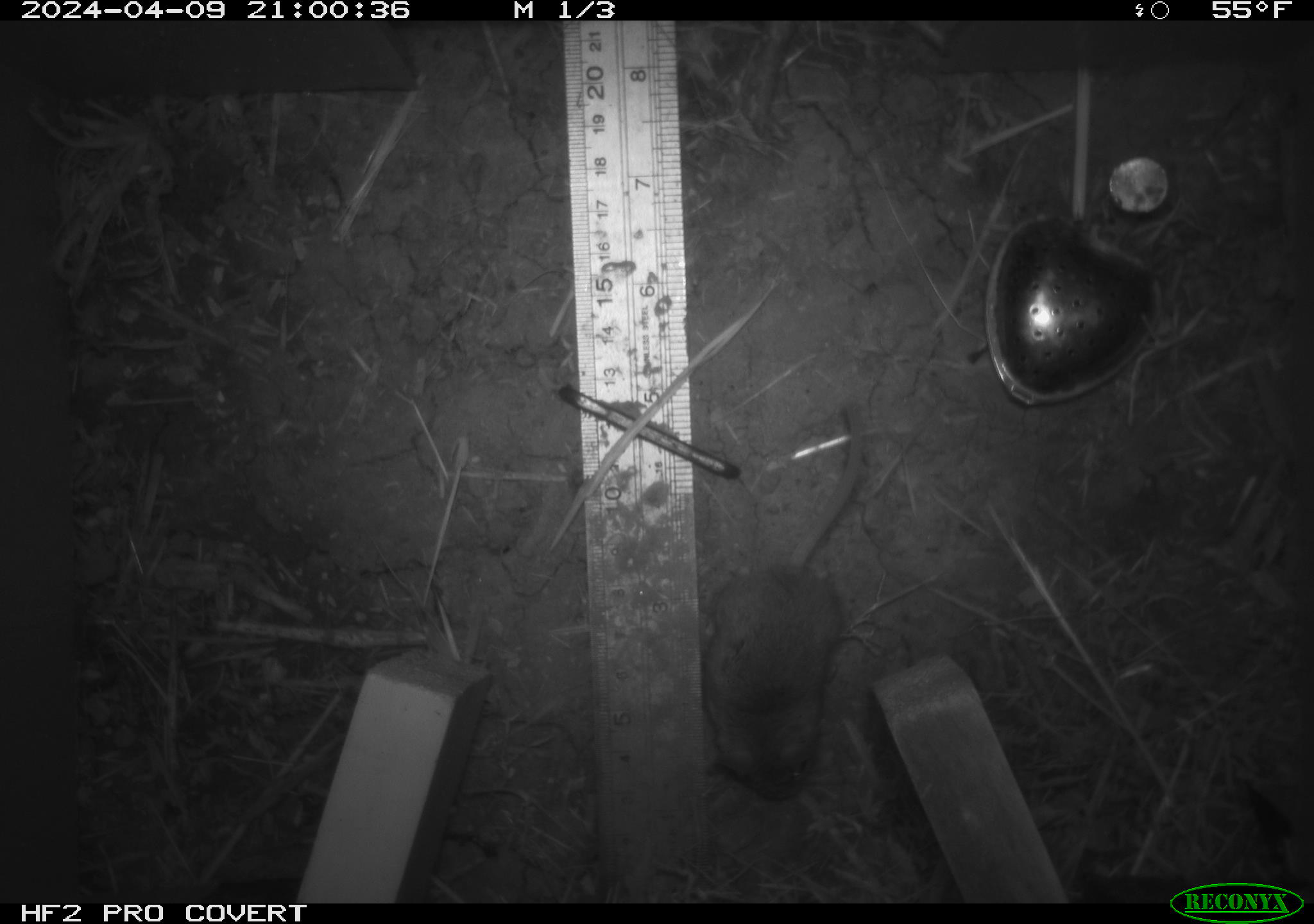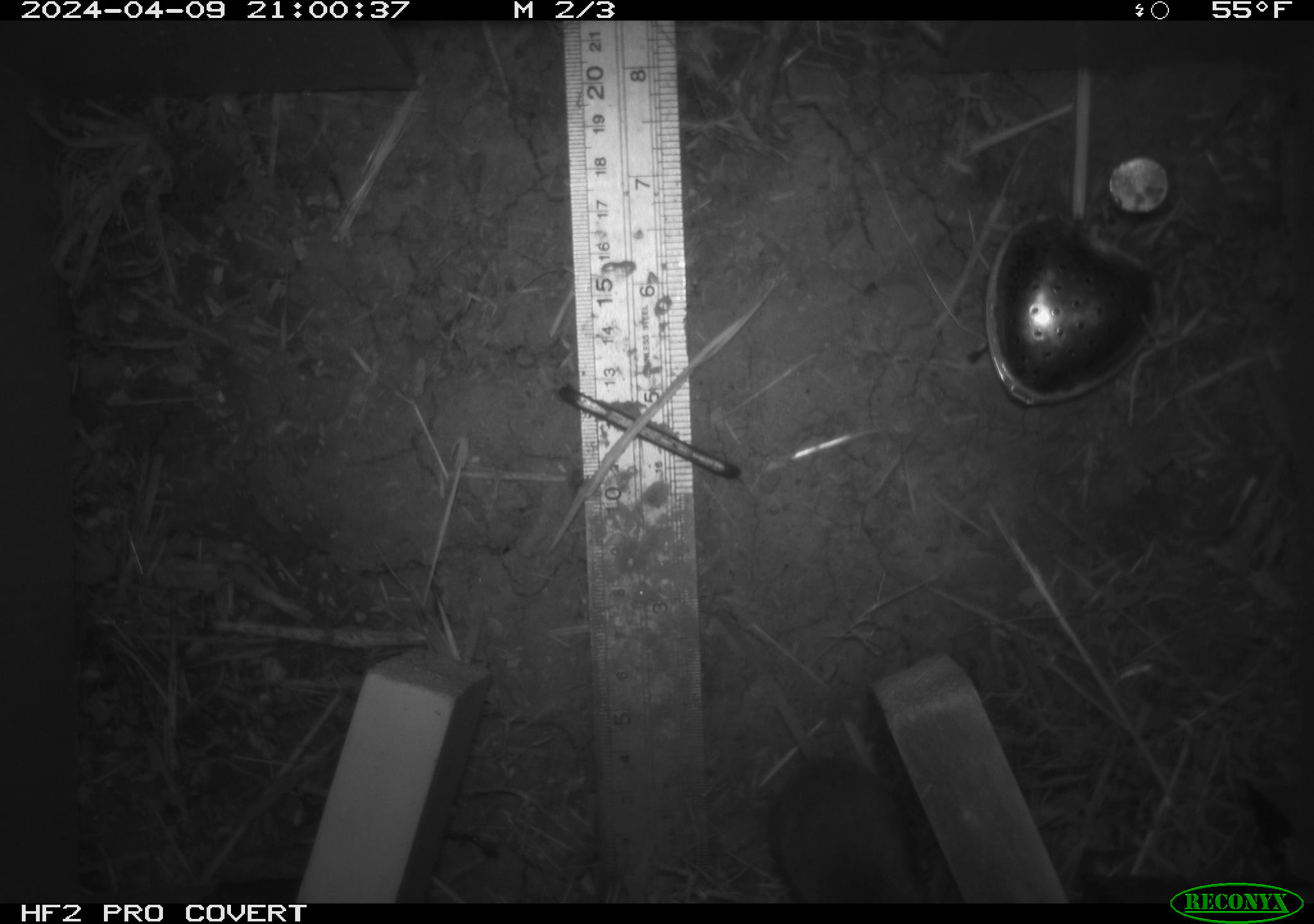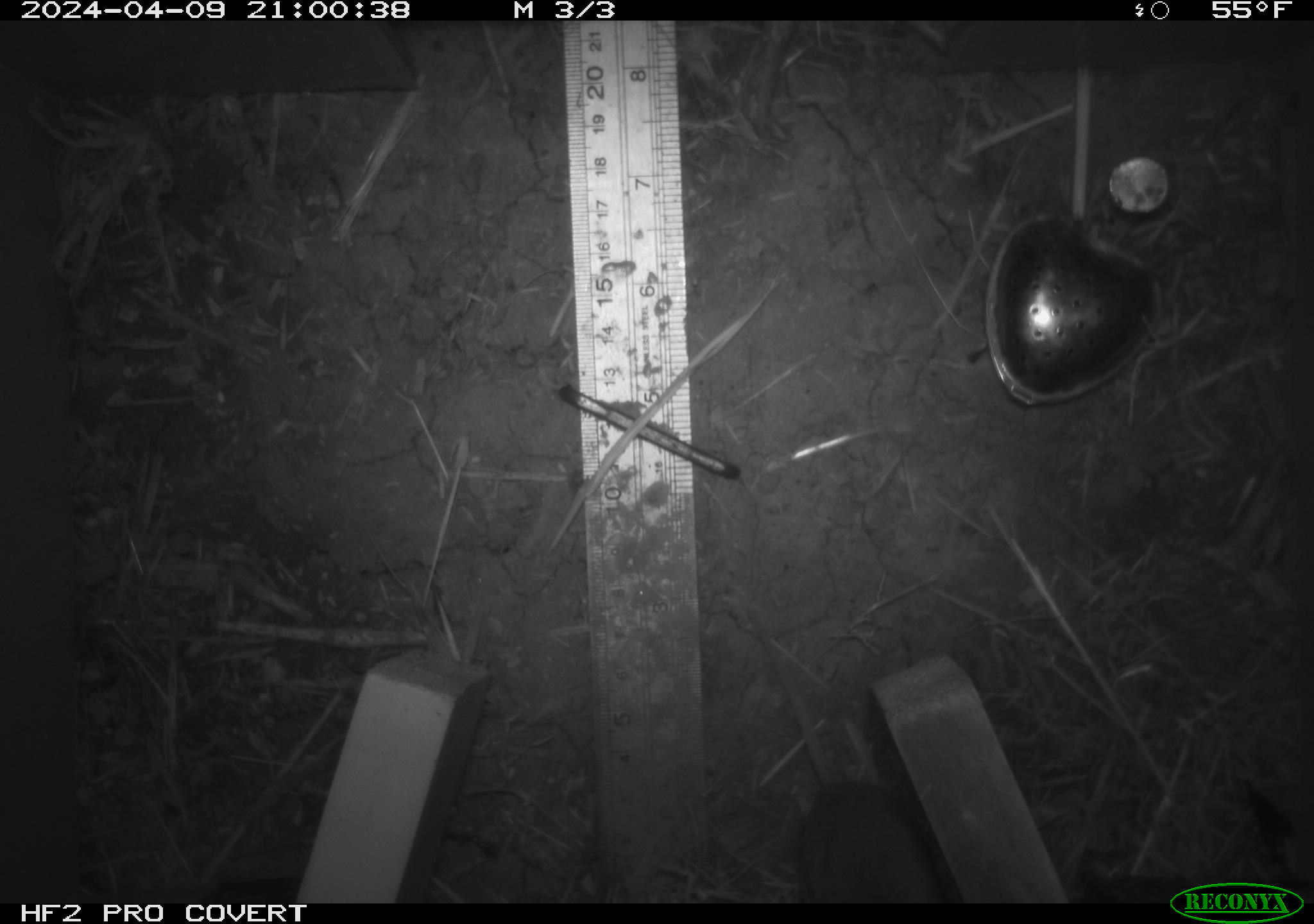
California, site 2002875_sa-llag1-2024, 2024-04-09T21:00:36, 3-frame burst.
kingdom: Animalia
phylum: Chordata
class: Mammalia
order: Rodentia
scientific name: Rodentia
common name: mouse species